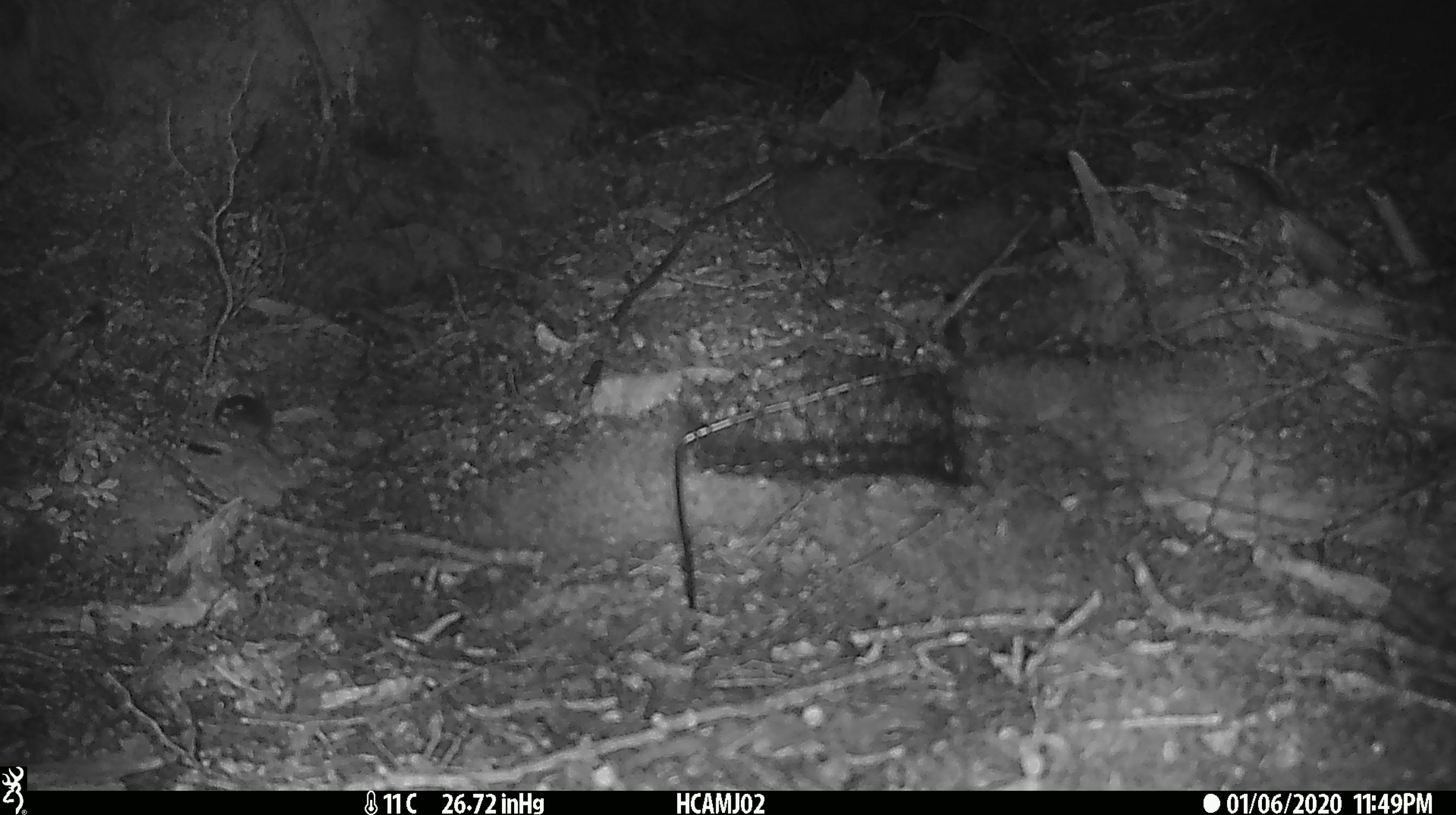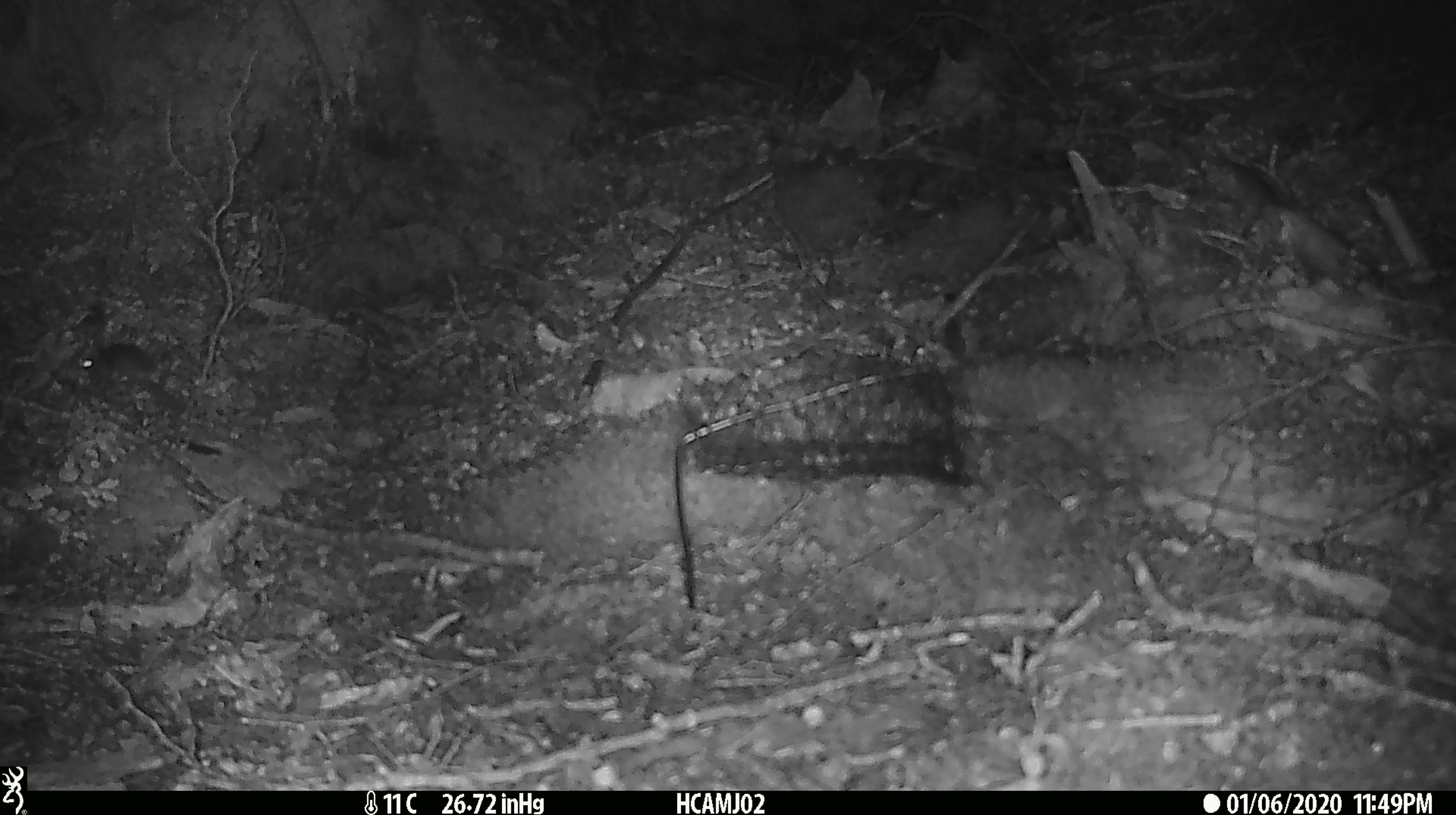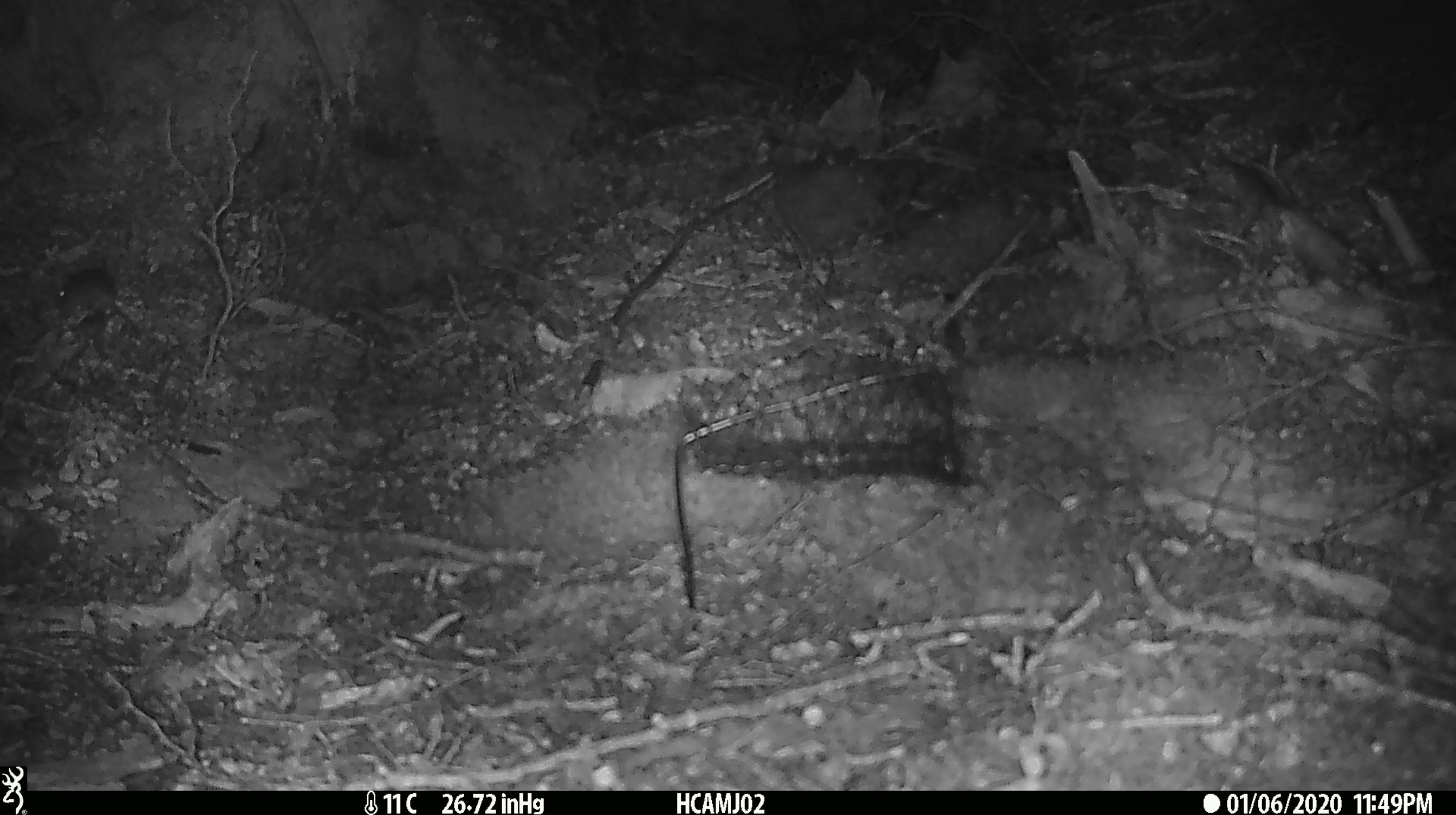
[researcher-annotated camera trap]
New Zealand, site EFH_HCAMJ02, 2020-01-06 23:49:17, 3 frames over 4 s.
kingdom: Animalia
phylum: Chordata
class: Mammalia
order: Rodentia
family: Muridae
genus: Mus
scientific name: Mus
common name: mouse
Mouse (Mus).